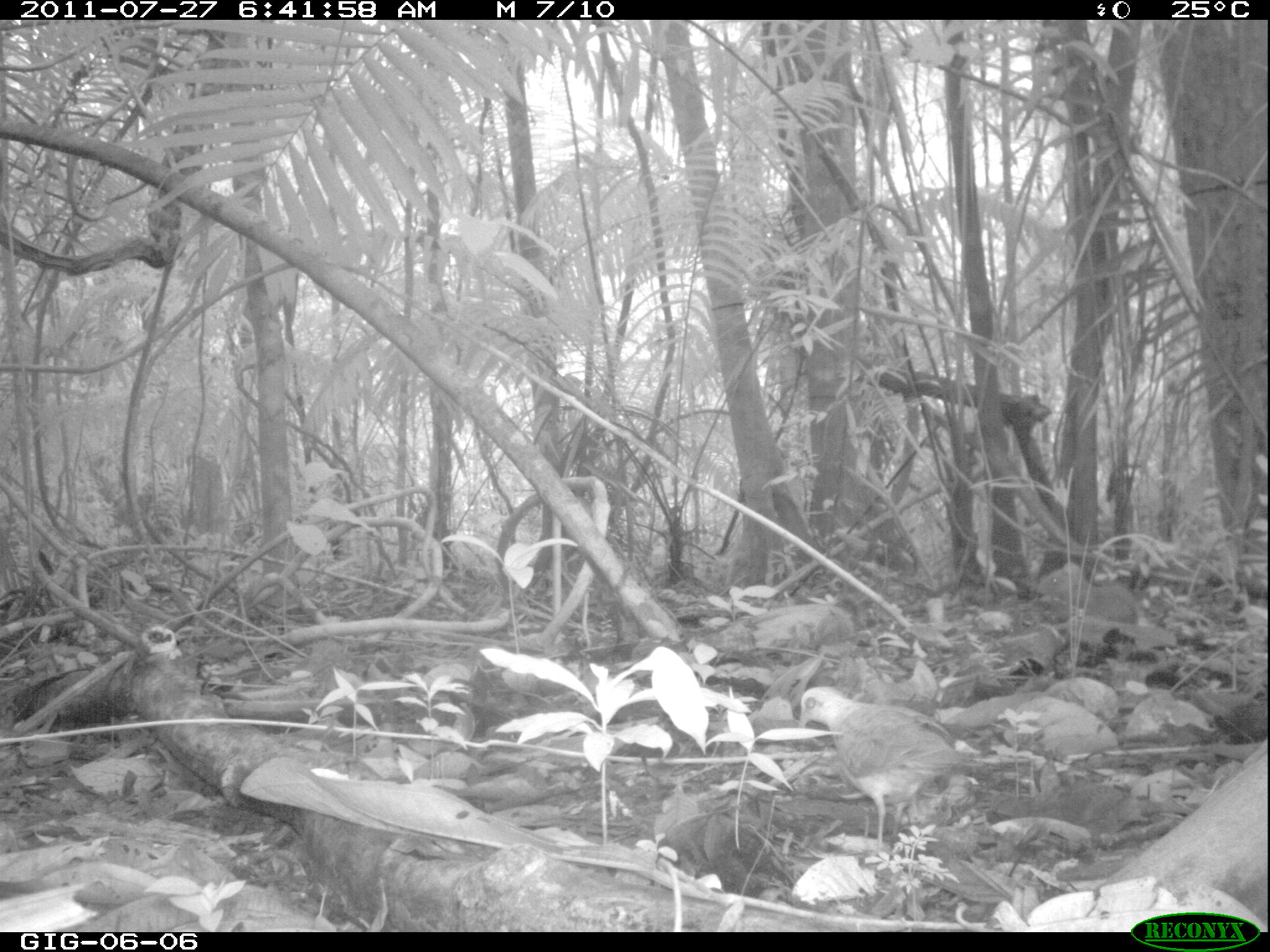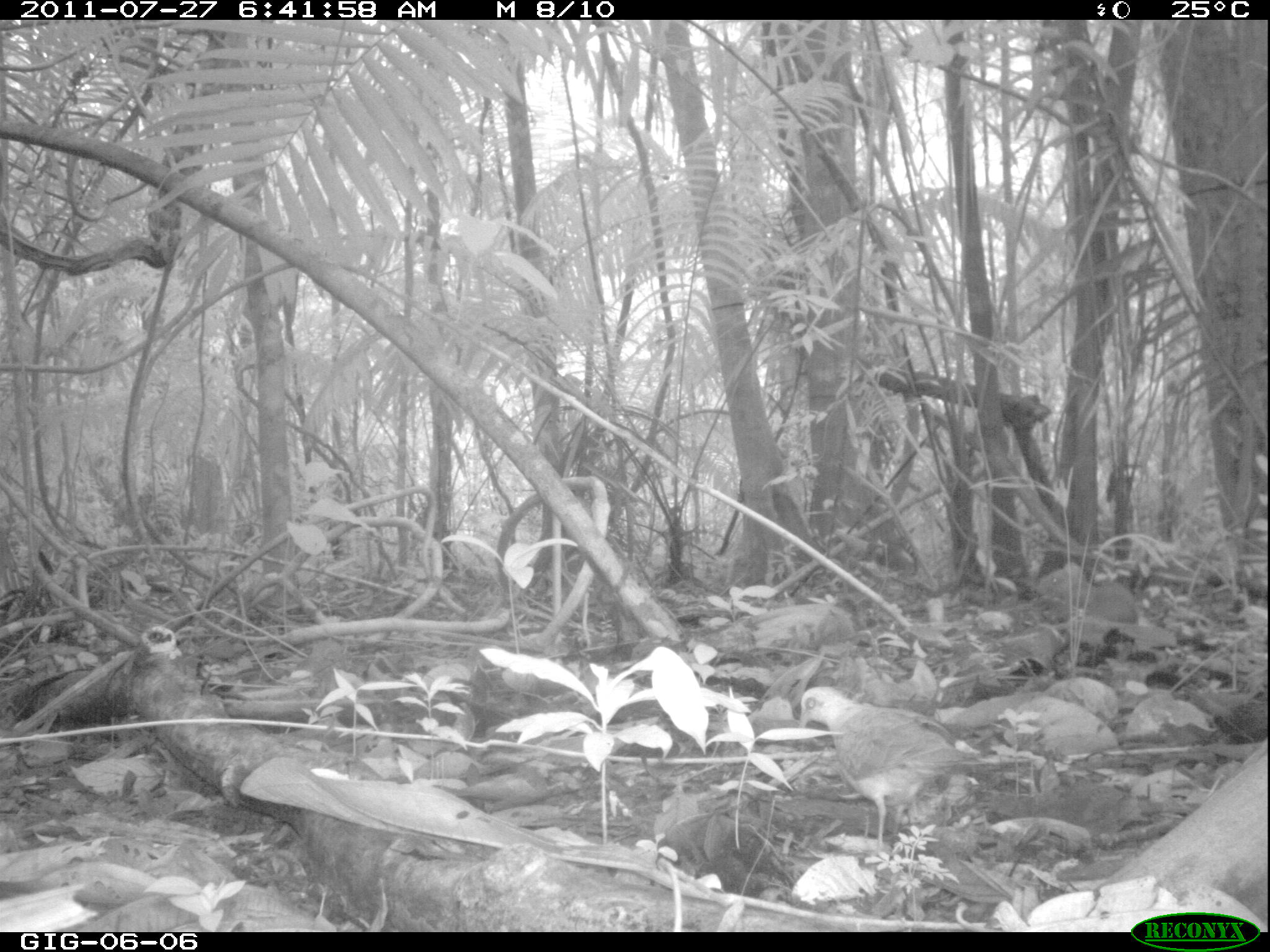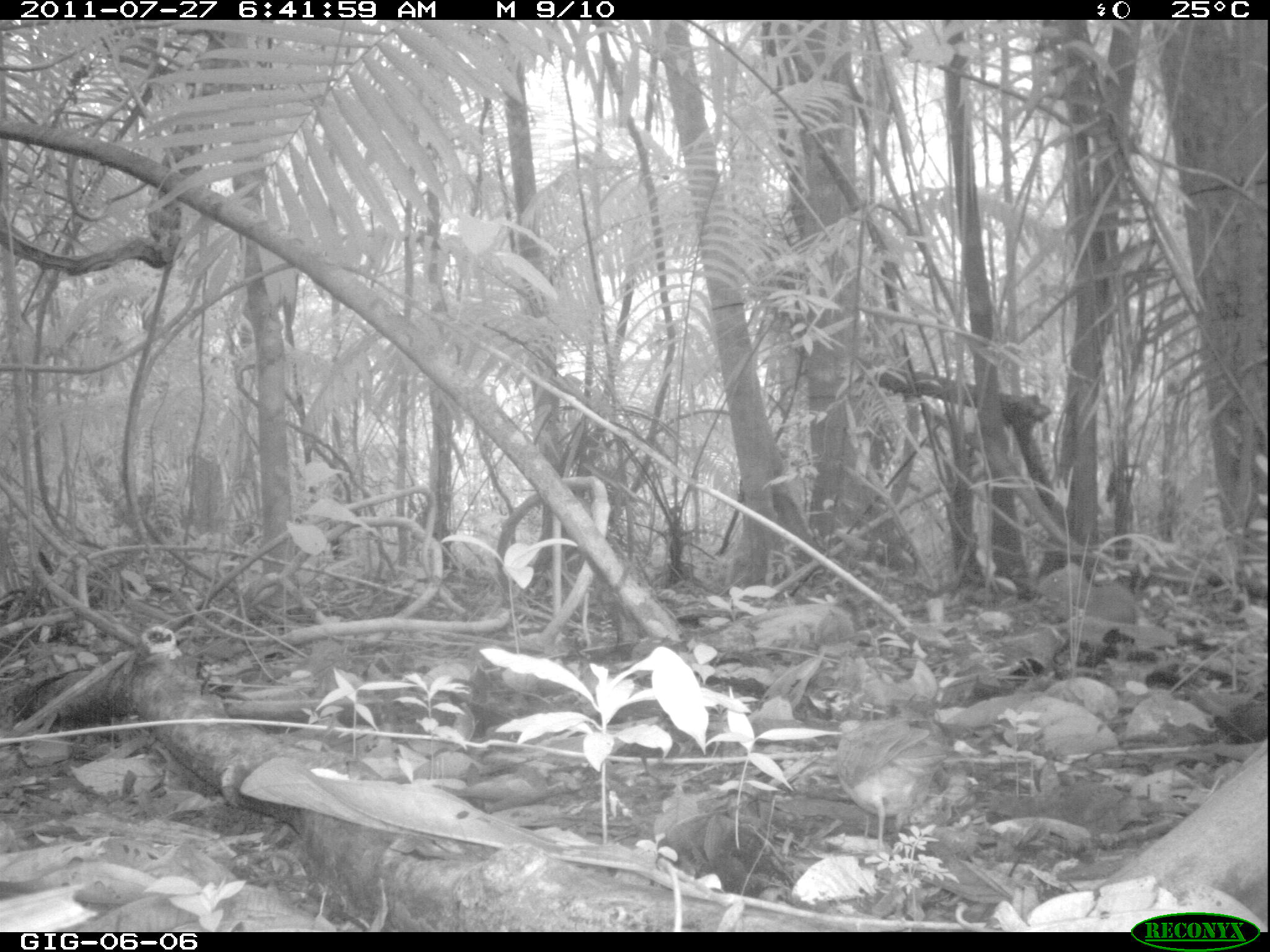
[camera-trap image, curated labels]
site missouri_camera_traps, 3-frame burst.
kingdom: Animalia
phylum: Chordata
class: Aves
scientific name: Aves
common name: bird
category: bird spec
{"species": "bird spec (bird) (Aves)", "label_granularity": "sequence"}